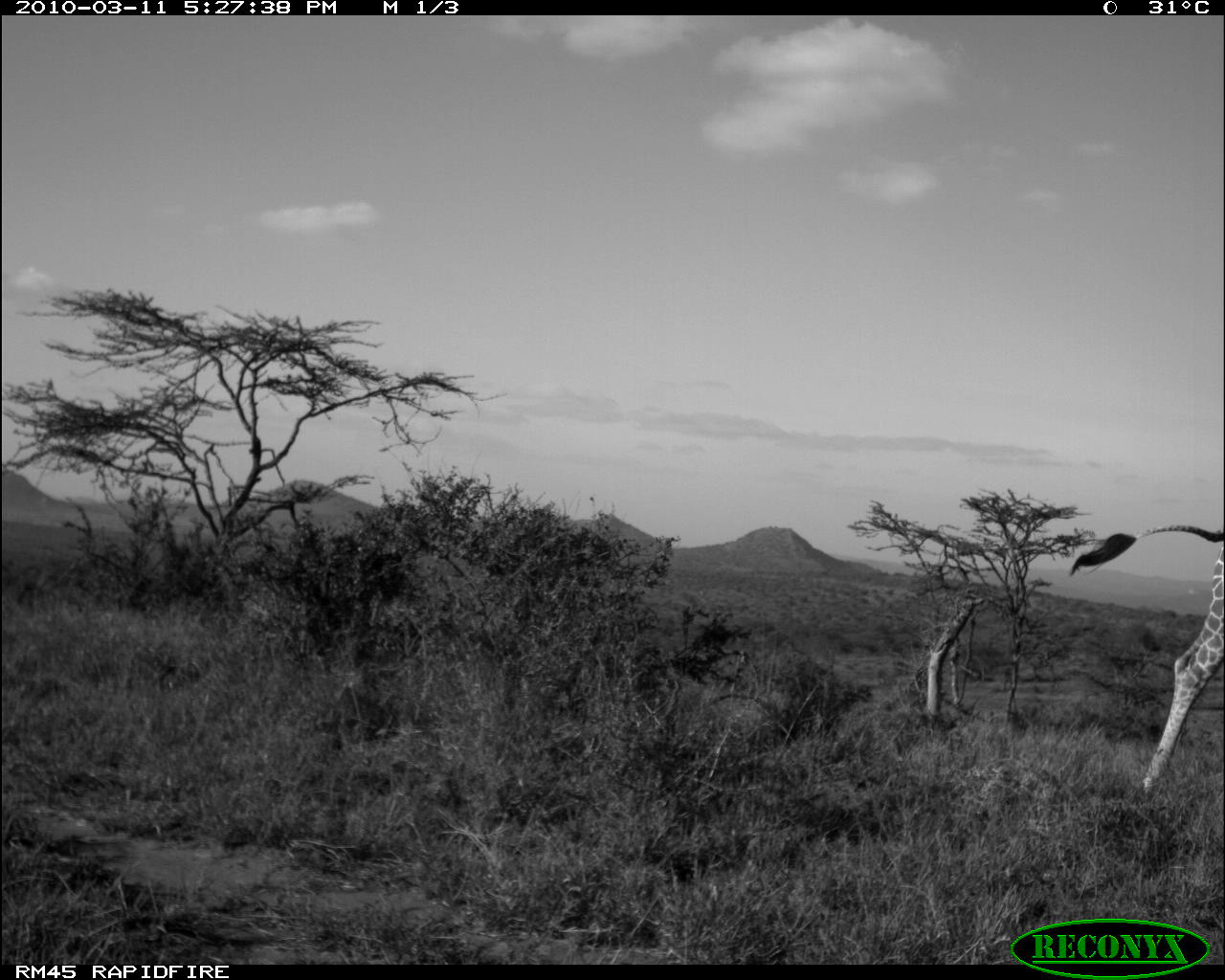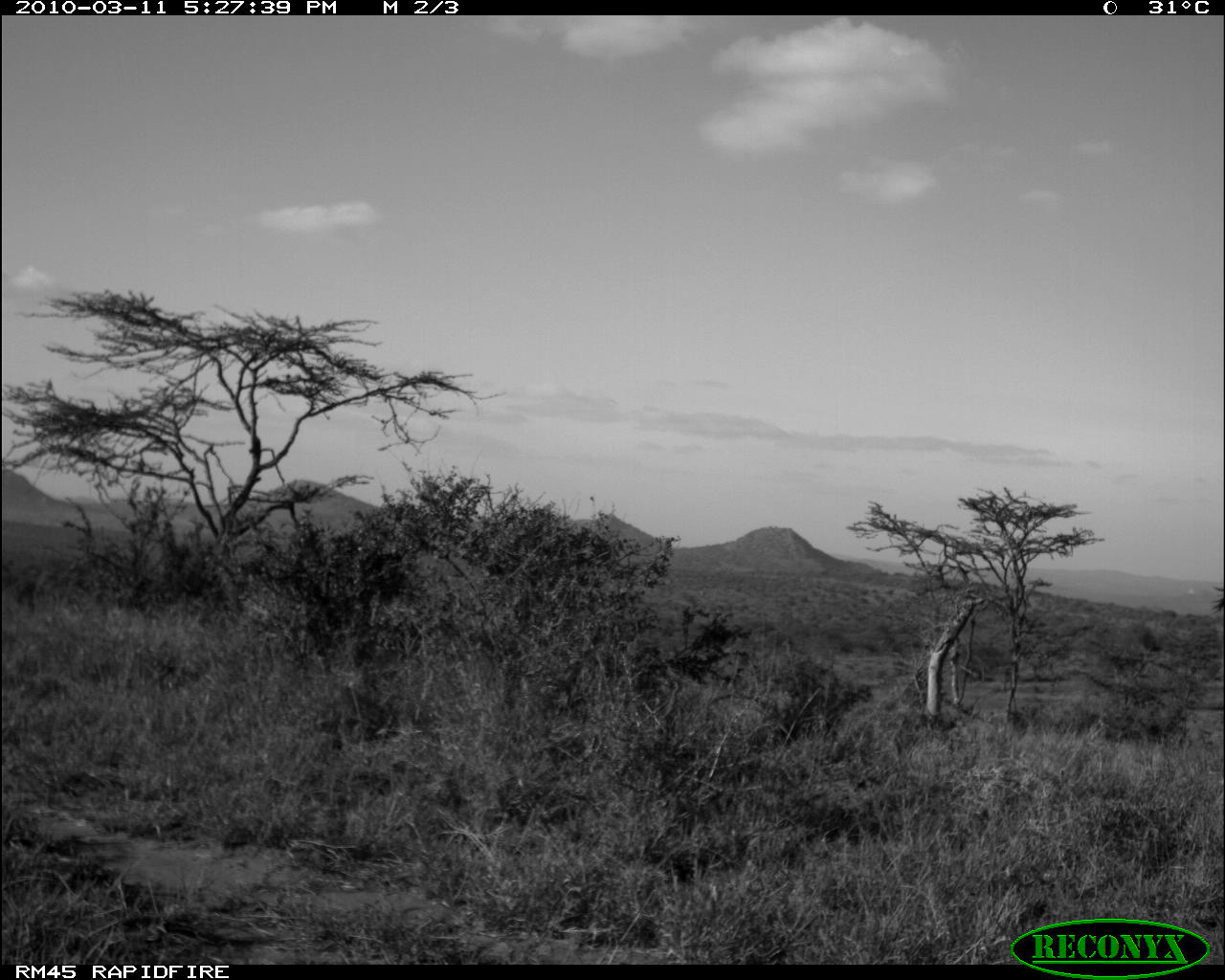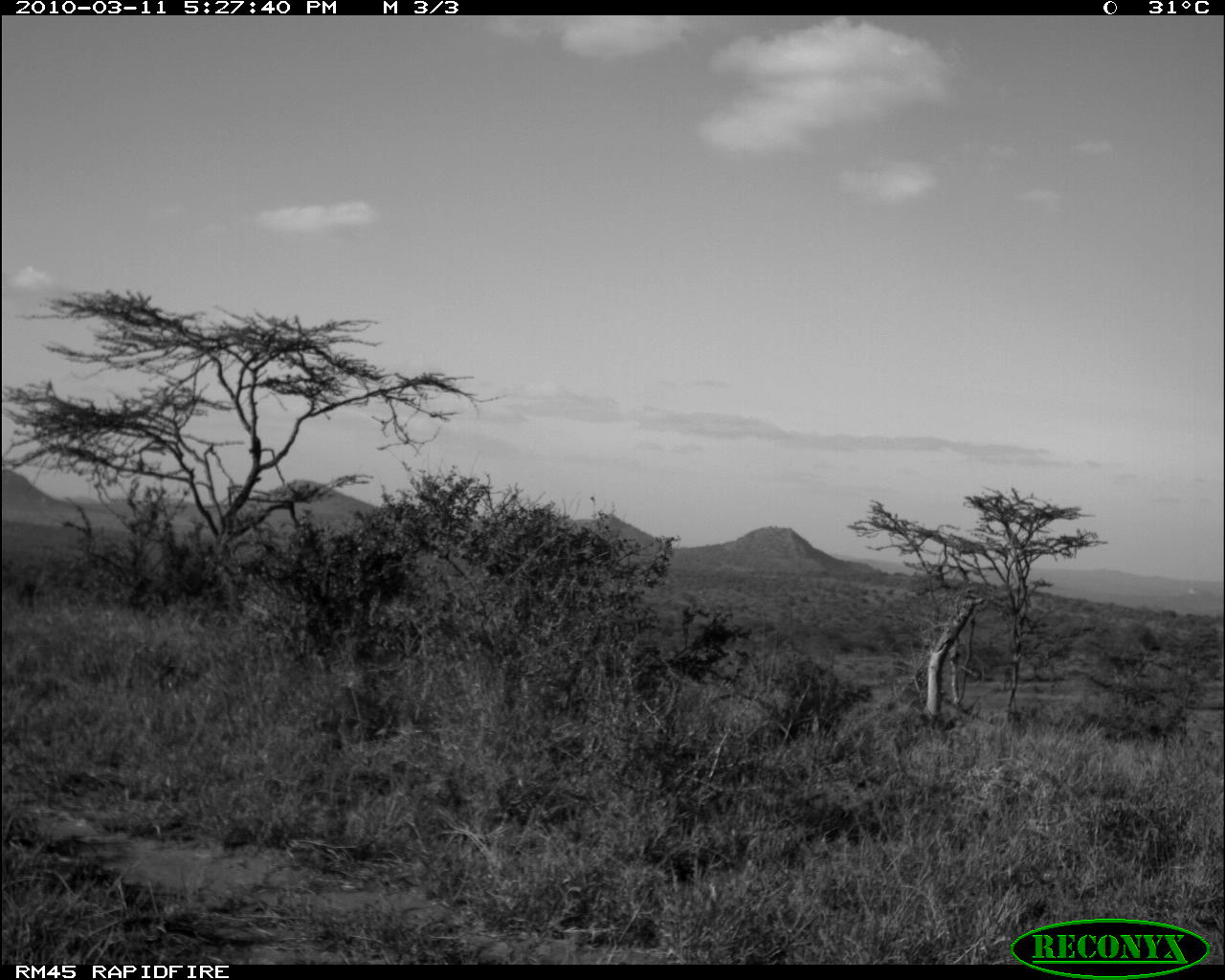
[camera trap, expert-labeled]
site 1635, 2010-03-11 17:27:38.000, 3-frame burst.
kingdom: Animalia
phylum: Chordata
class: Mammalia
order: Artiodactyla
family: Giraffidae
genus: Giraffa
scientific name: Giraffa camelopardalis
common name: giraffe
Giraffa camelopardalis (giraffe), count 1.